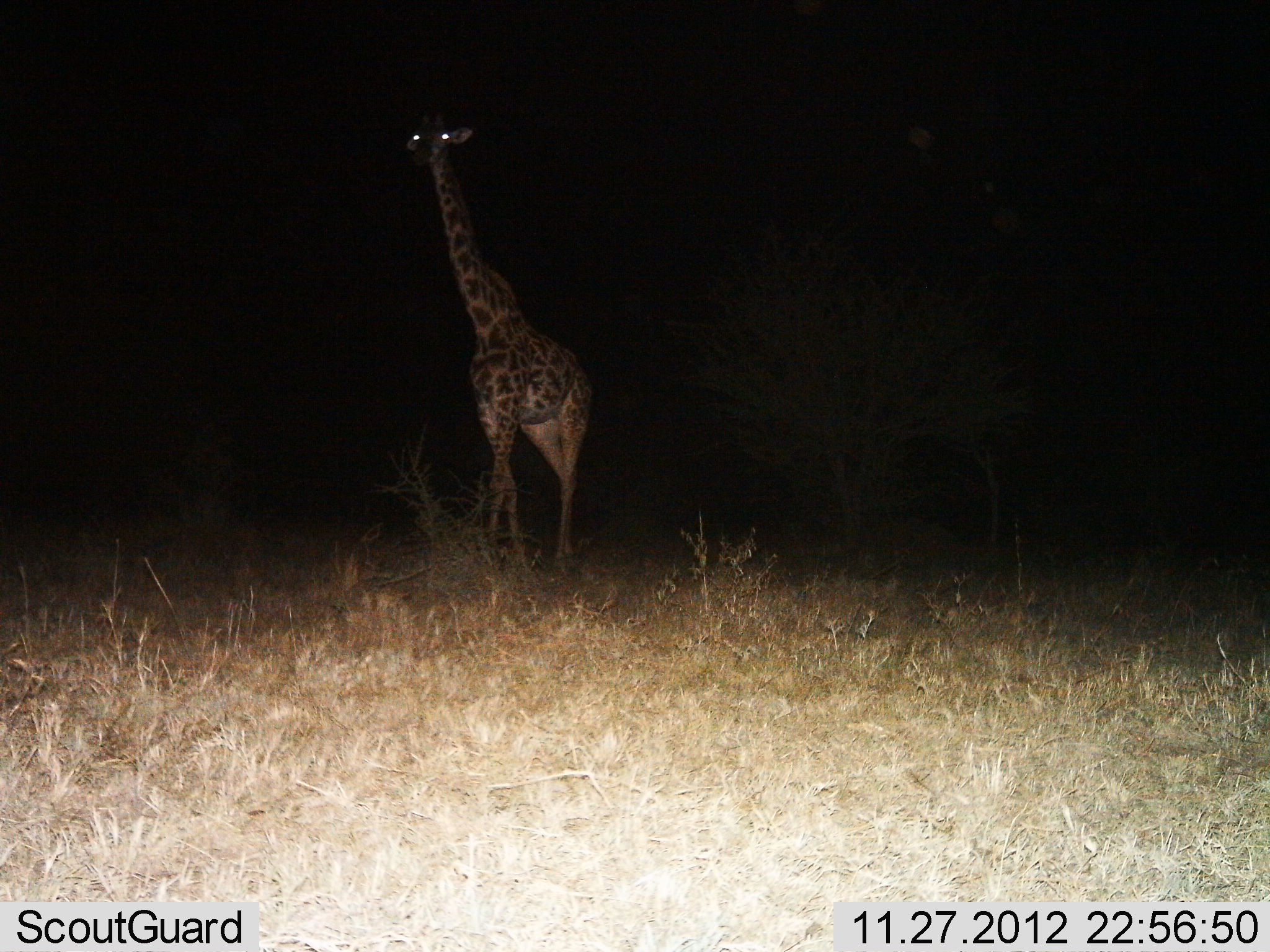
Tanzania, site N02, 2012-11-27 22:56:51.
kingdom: Animalia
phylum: Chordata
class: Mammalia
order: Artiodactyla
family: Giraffidae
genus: Giraffa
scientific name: Giraffa camelopardalis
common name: giraffe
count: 1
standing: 50%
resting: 4%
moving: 46%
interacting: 0%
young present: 0%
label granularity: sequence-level